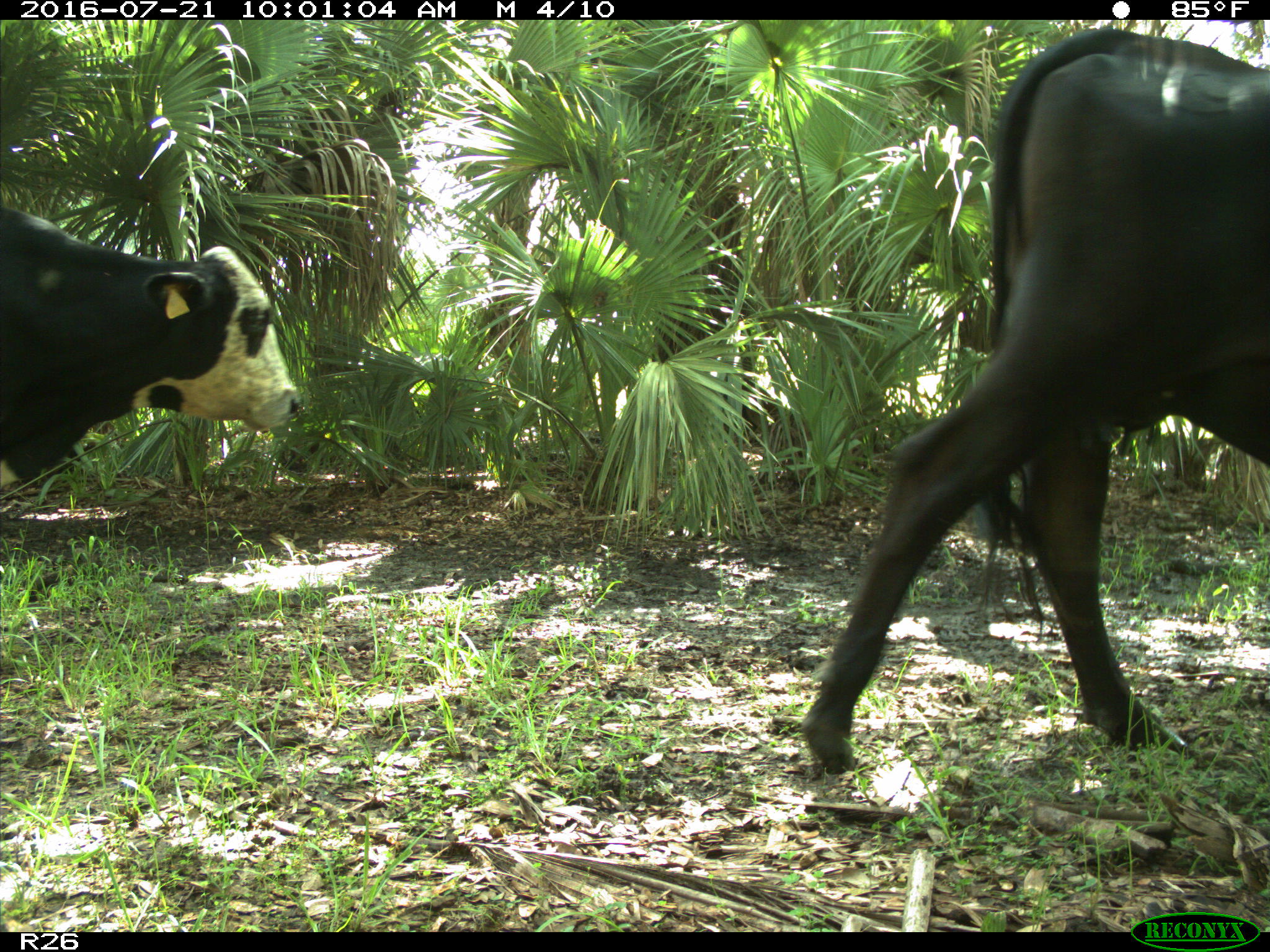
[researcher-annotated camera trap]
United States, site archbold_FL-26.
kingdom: Animalia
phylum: Chordata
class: Mammalia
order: Artiodactyla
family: Bovidae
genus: Bos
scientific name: Bos taurus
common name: domestic cow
Bos taurus (domestic cow).